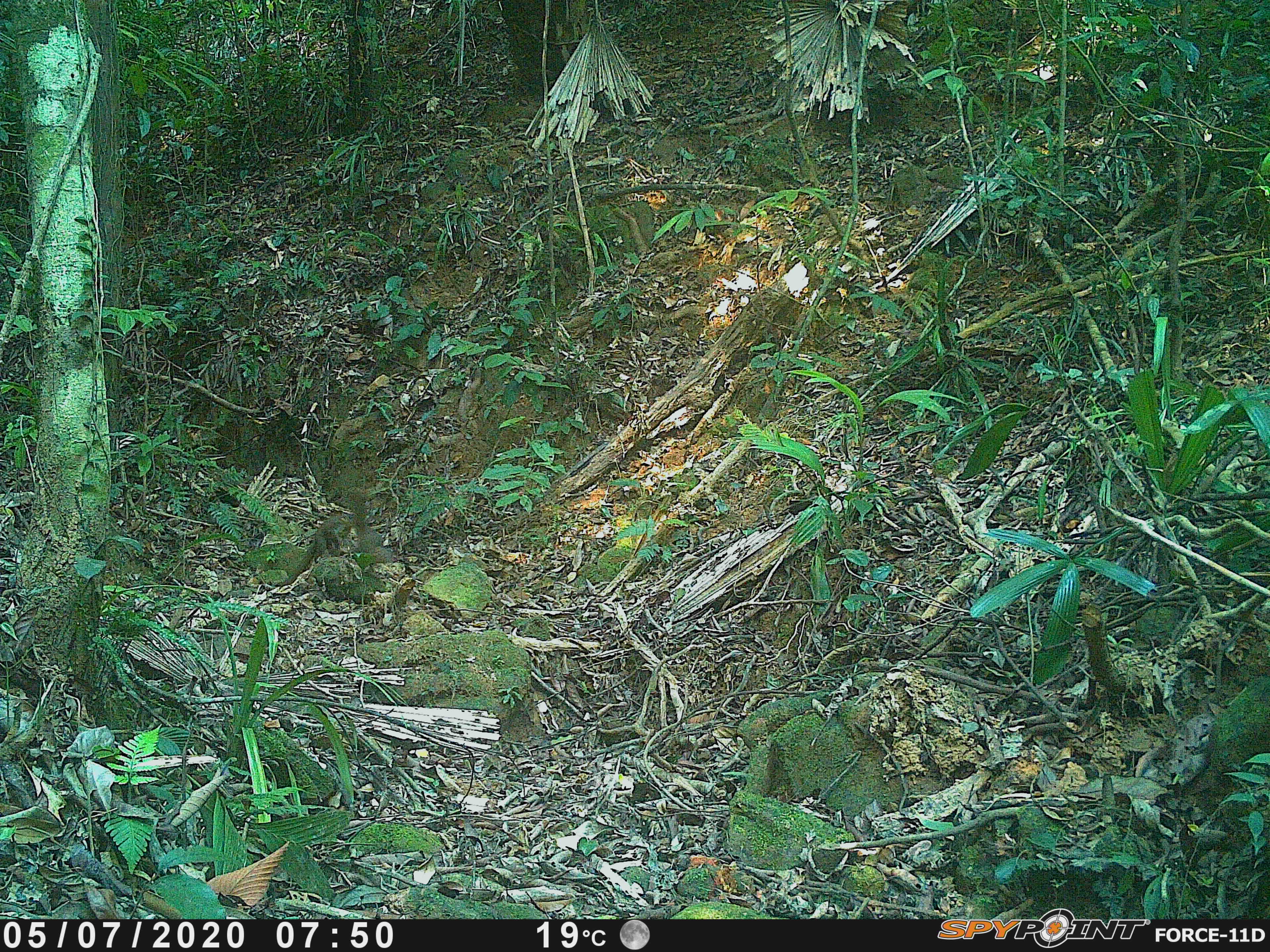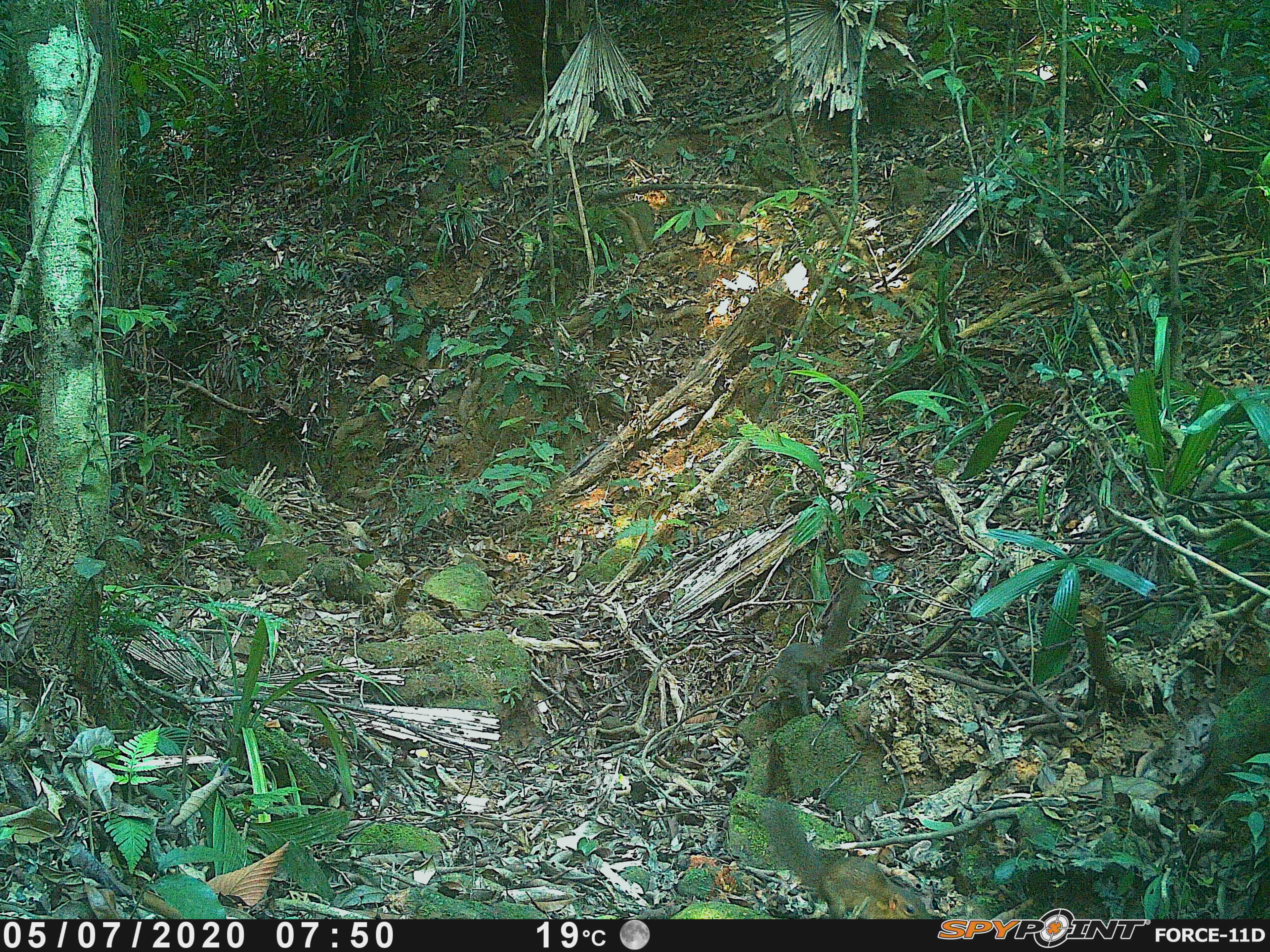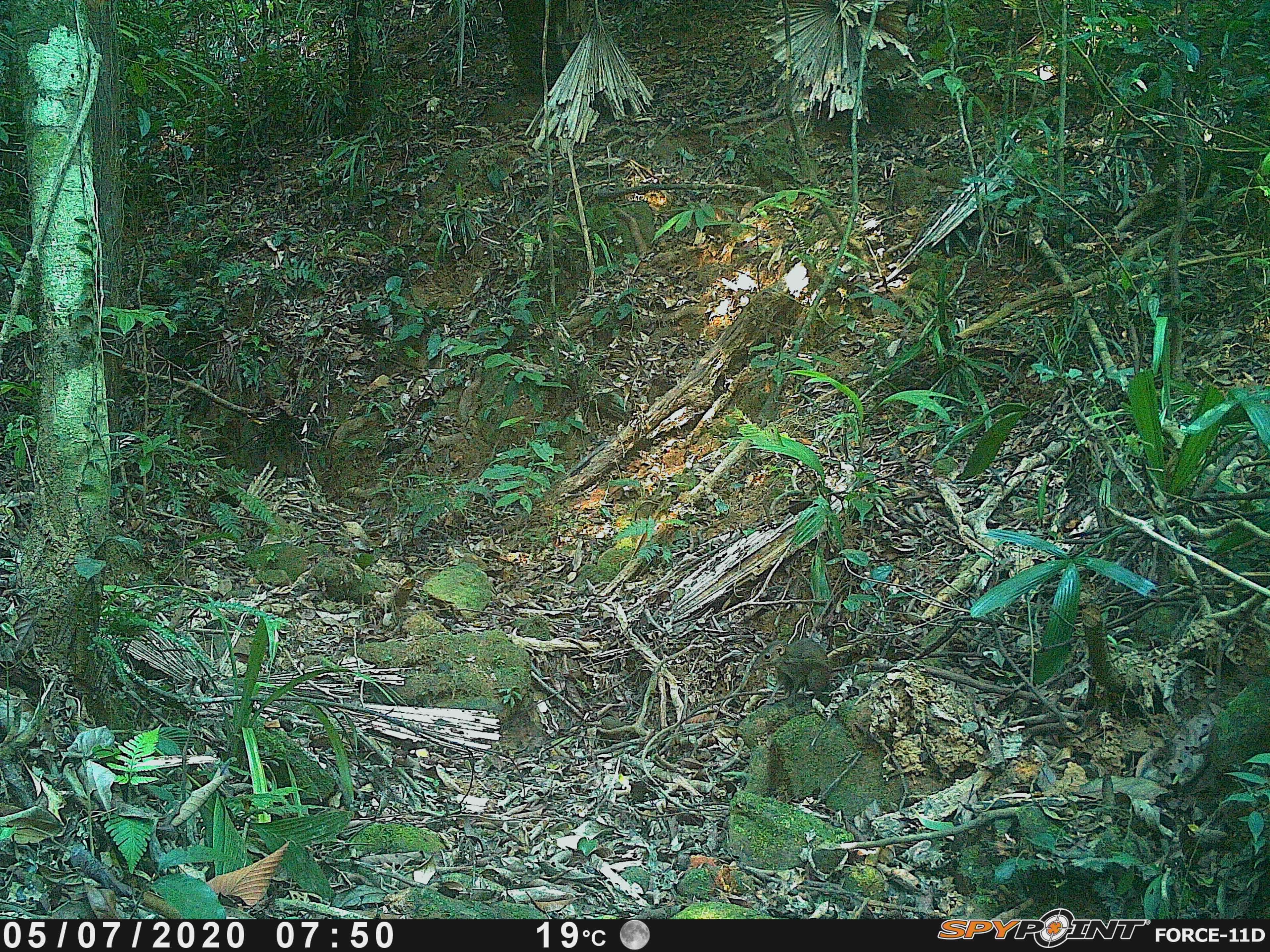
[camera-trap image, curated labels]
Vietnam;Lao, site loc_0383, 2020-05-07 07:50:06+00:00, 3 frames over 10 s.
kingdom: Animalia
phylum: Chordata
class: Mammalia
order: Scandentia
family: Tupaiidae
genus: Tupaia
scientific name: Tupaia belangeri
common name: northern treeshrew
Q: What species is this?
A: Northern treeshrew (Tupaia belangeri).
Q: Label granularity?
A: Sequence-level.